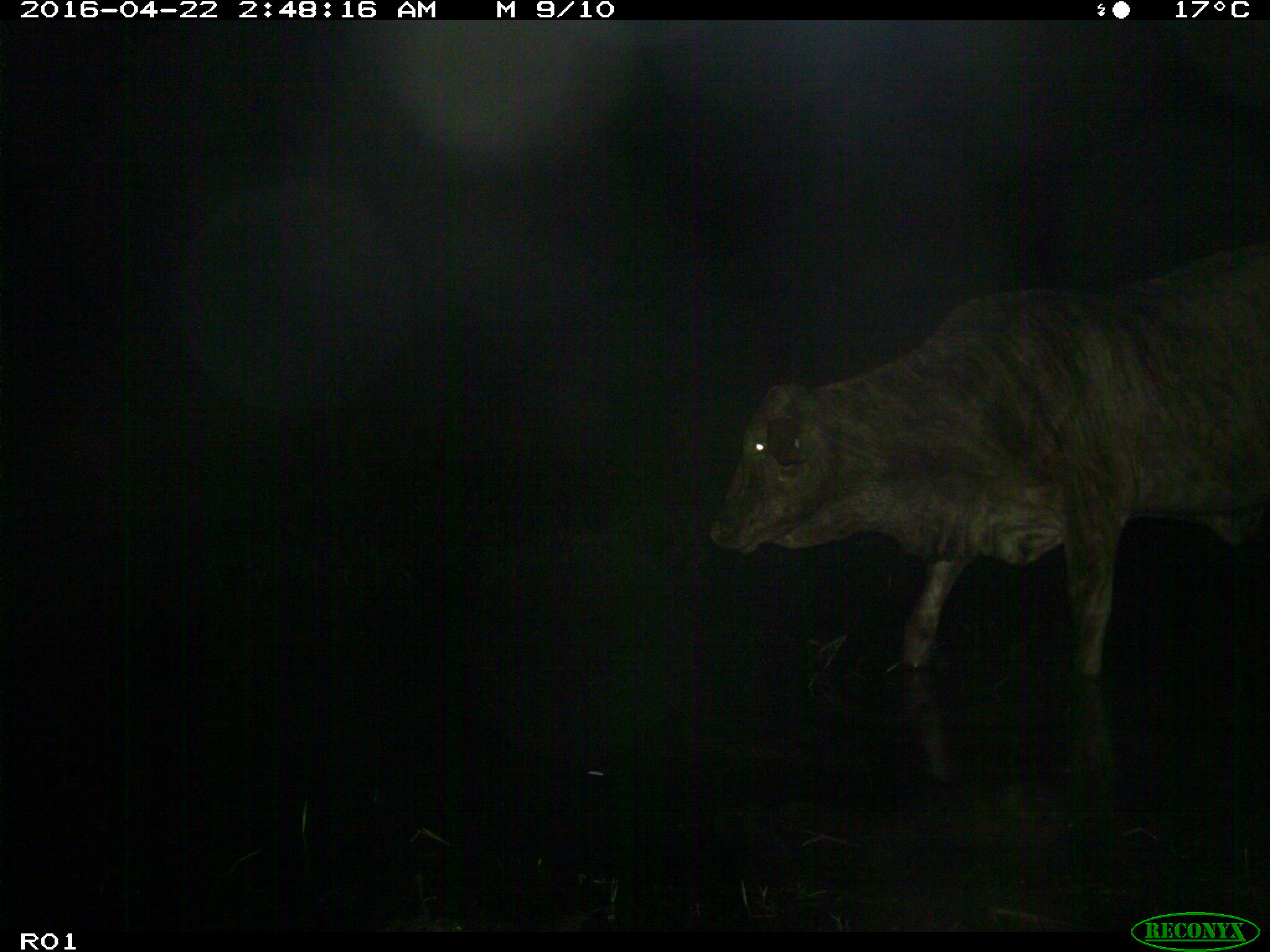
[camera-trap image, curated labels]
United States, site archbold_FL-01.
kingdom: Animalia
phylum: Chordata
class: Mammalia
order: Artiodactyla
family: Bovidae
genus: Bos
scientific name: Bos taurus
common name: domestic cow